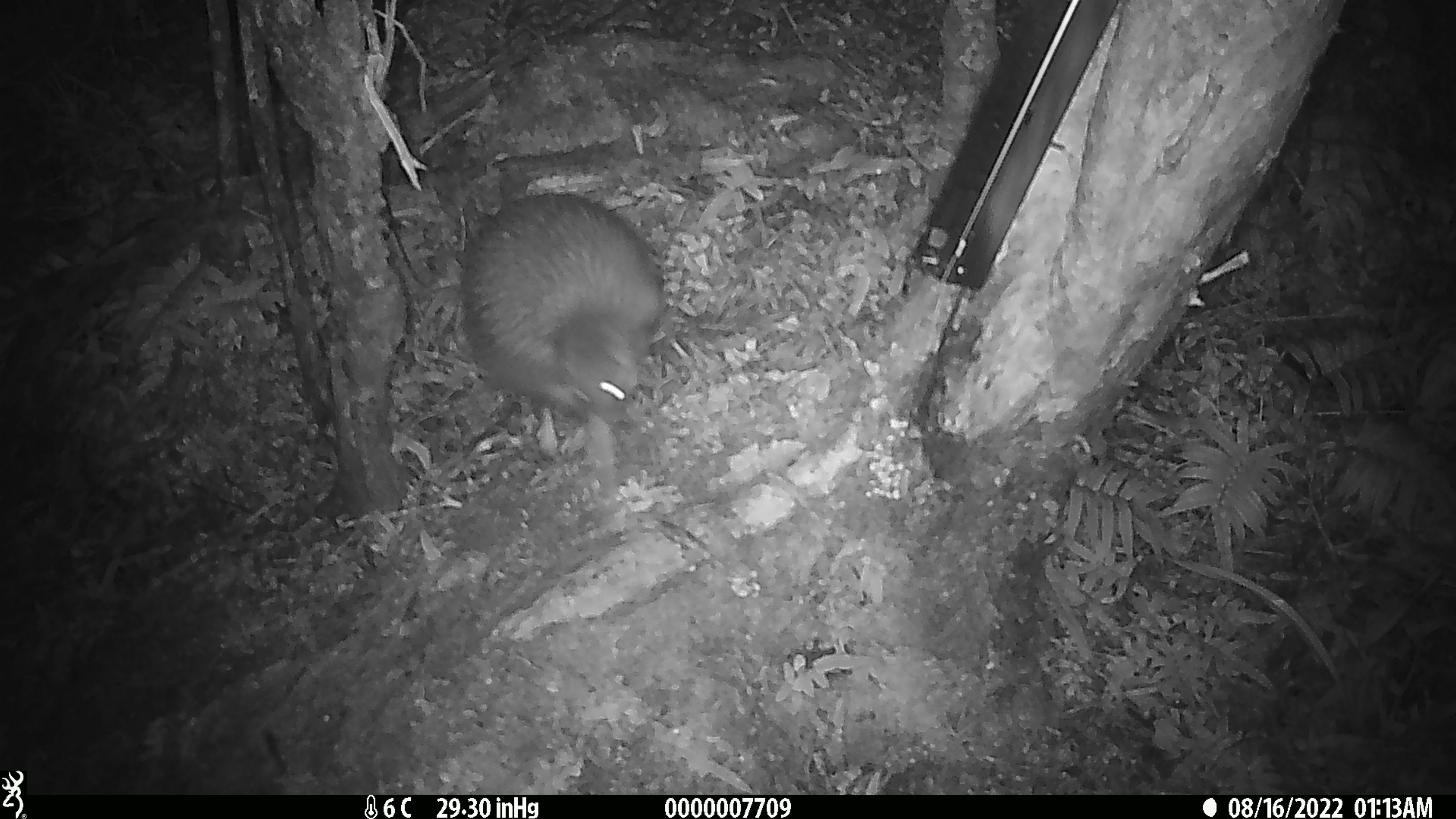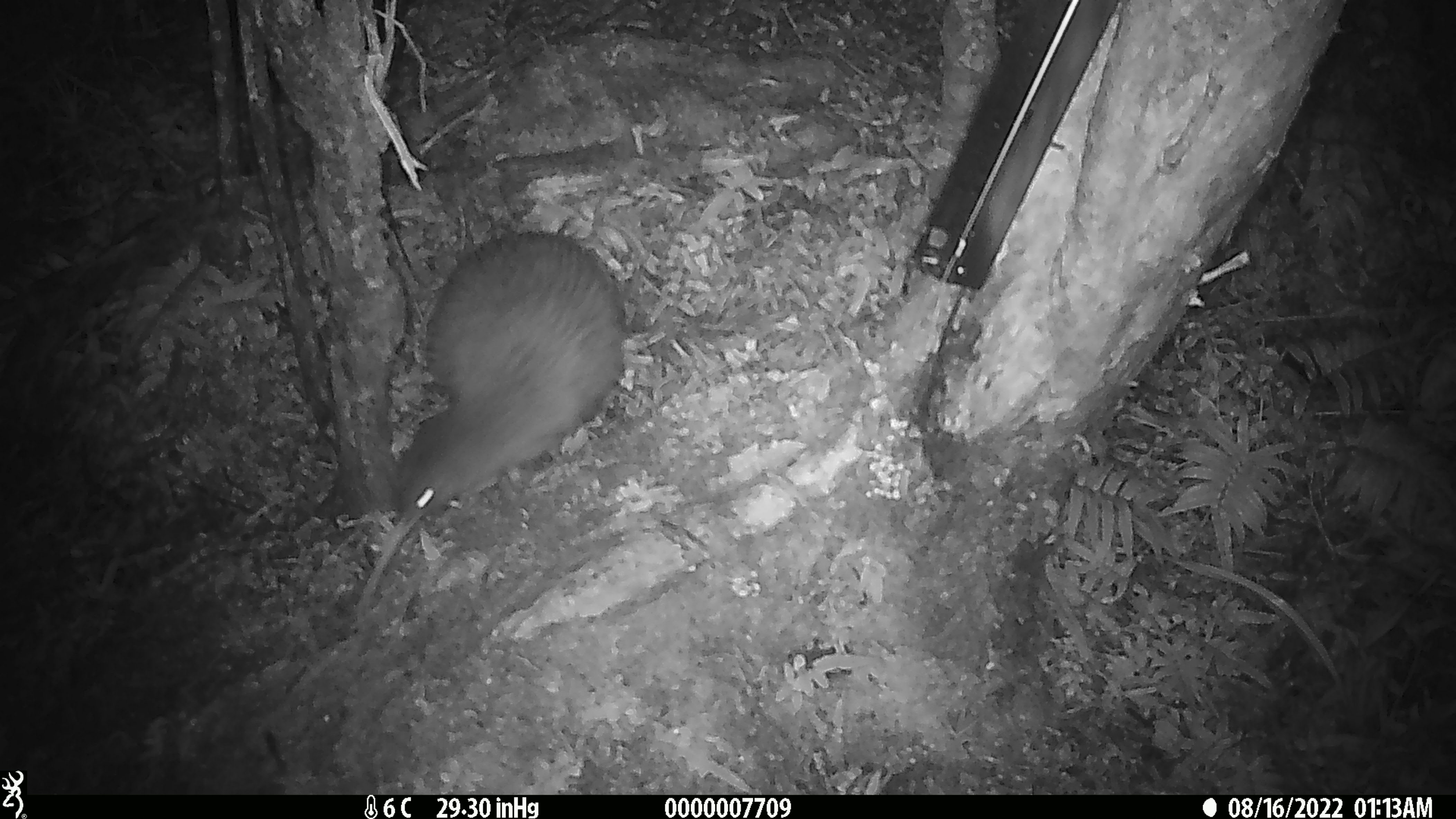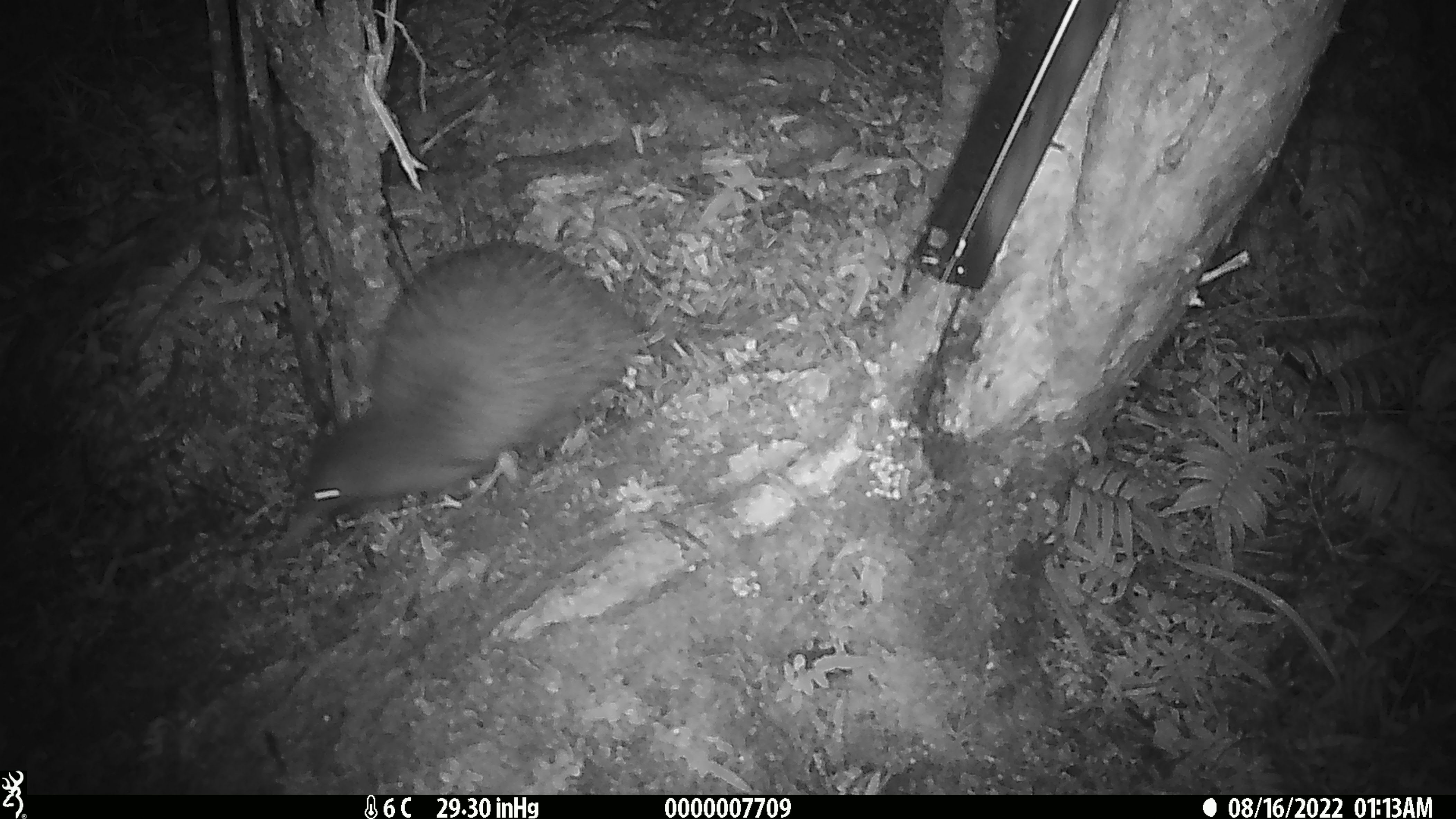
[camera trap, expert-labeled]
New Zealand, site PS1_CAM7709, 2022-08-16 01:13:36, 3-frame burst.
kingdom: Animalia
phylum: Chordata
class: Aves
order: Apterygiformes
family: Apterygidae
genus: Apteryx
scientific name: Apteryx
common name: kiwi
Kiwi (Apteryx).